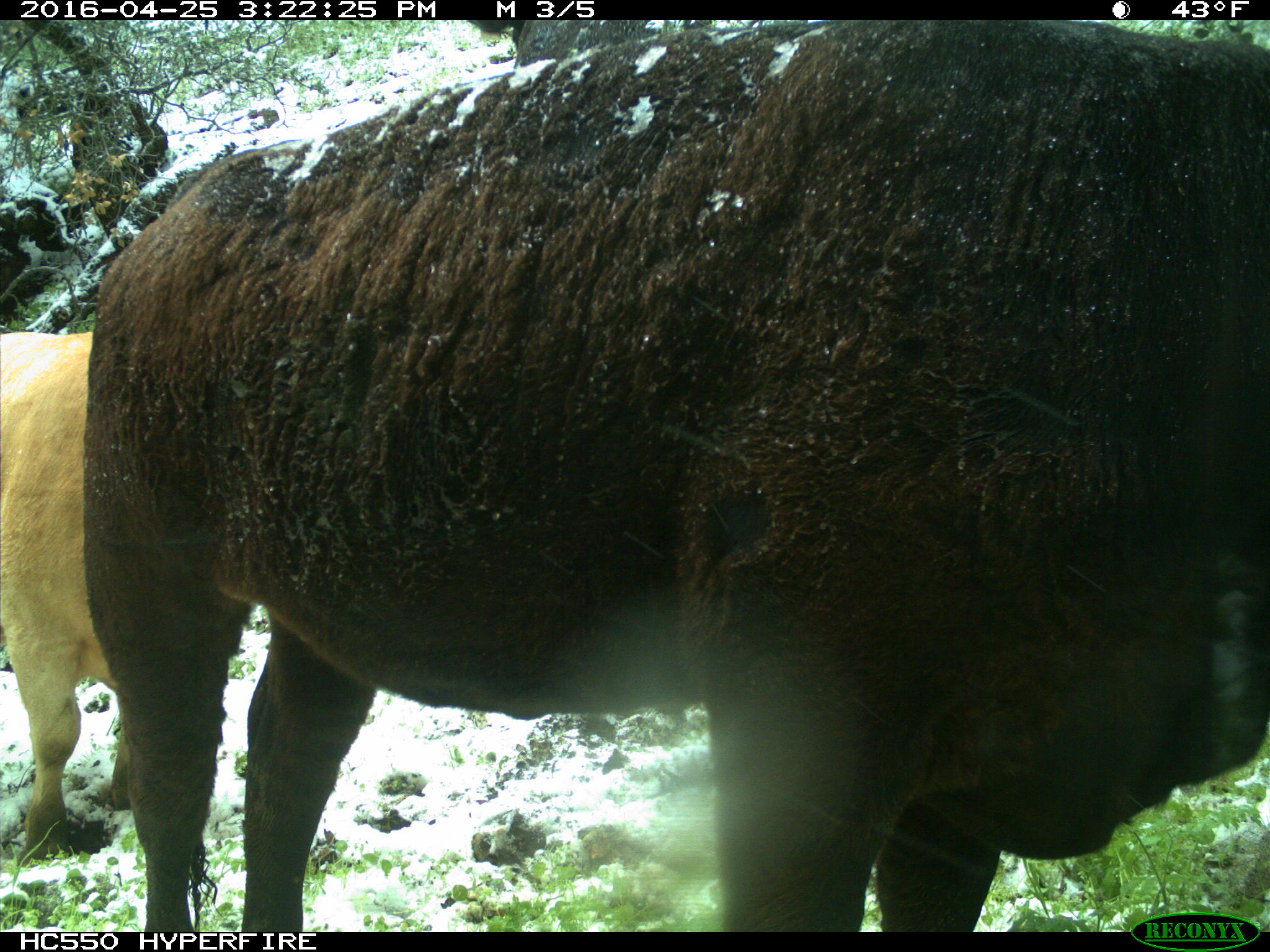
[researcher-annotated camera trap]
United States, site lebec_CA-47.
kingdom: Animalia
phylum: Chordata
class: Mammalia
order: Artiodactyla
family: Bovidae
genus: Bos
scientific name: Bos taurus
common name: domestic cow